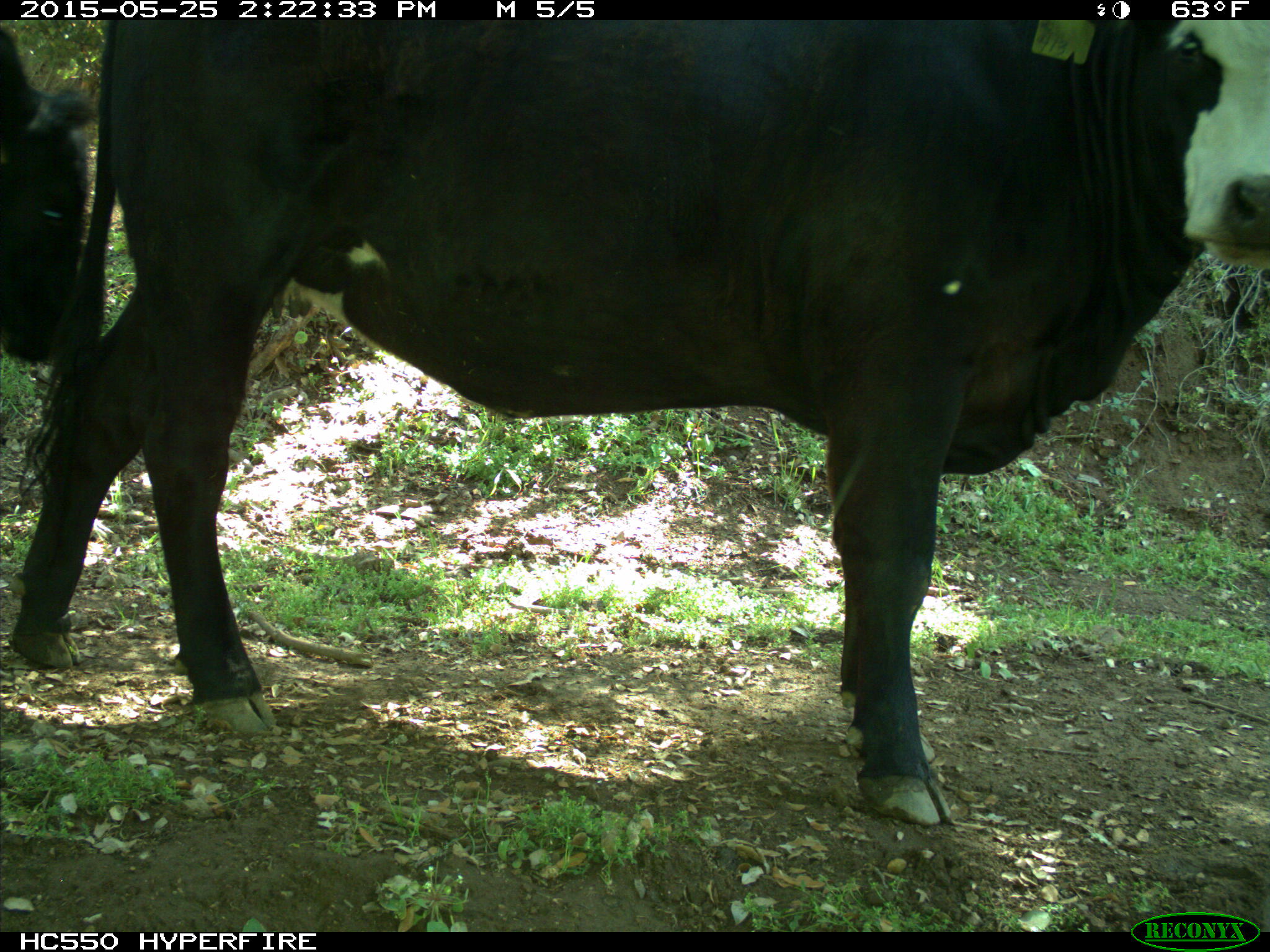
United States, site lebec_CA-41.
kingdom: Animalia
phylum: Chordata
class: Mammalia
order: Artiodactyla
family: Bovidae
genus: Bos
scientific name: Bos taurus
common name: domestic cow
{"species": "Bos taurus (domestic cow)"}